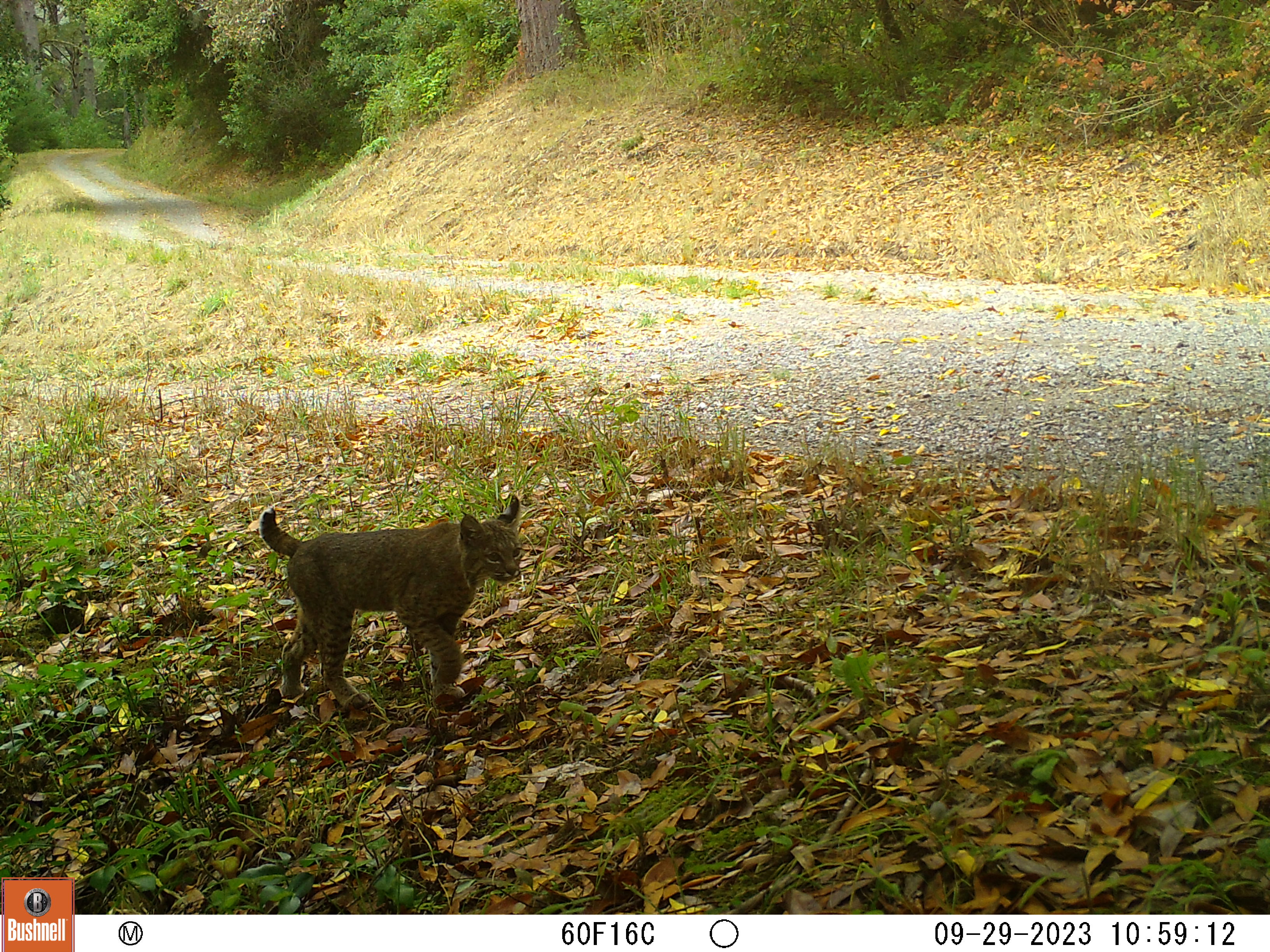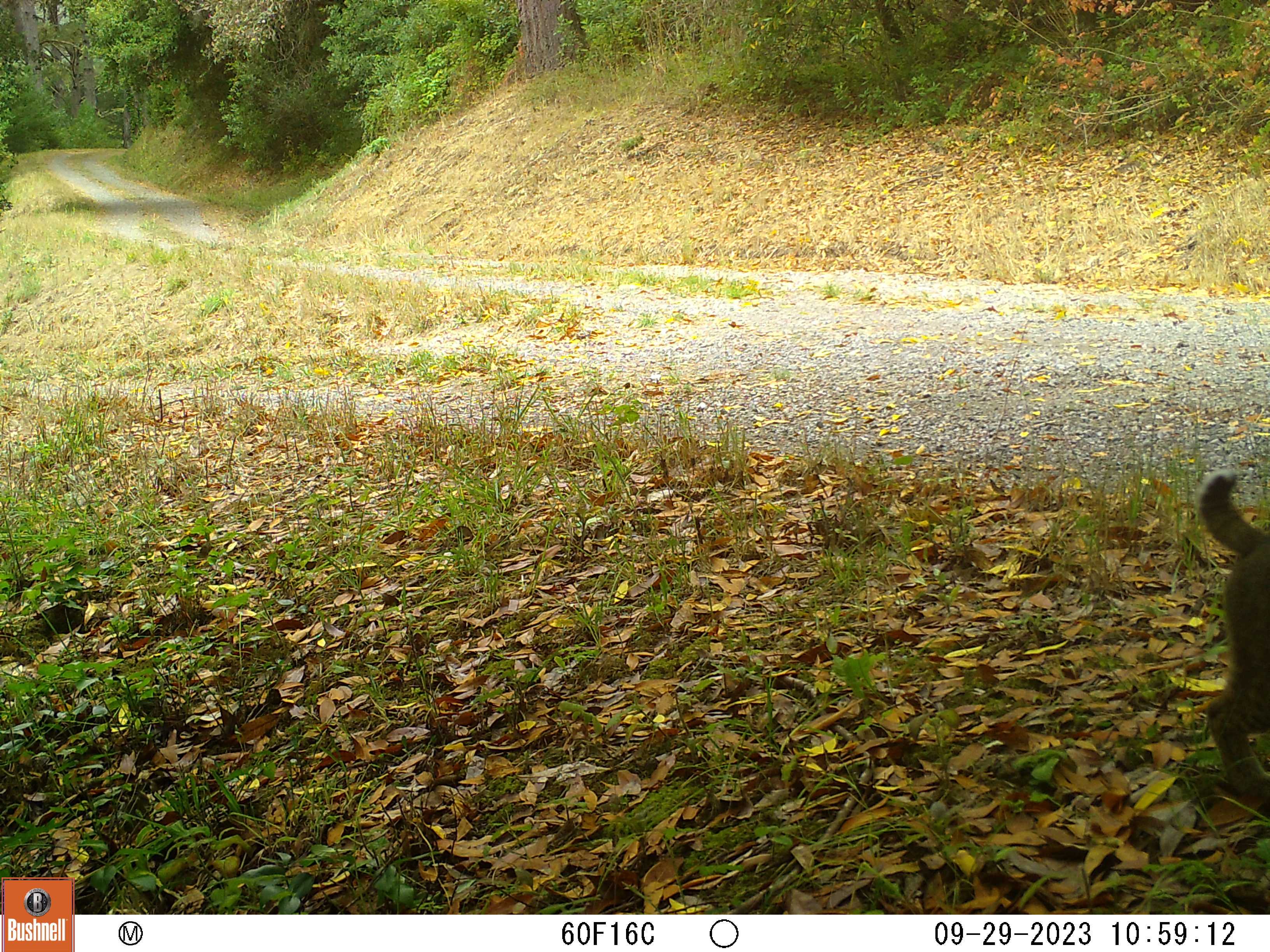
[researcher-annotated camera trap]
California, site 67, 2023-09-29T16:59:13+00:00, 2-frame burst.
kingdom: Animalia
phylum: Chordata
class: Mammalia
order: Carnivora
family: Felidae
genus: Lynx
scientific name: Lynx rufus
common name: bobcat